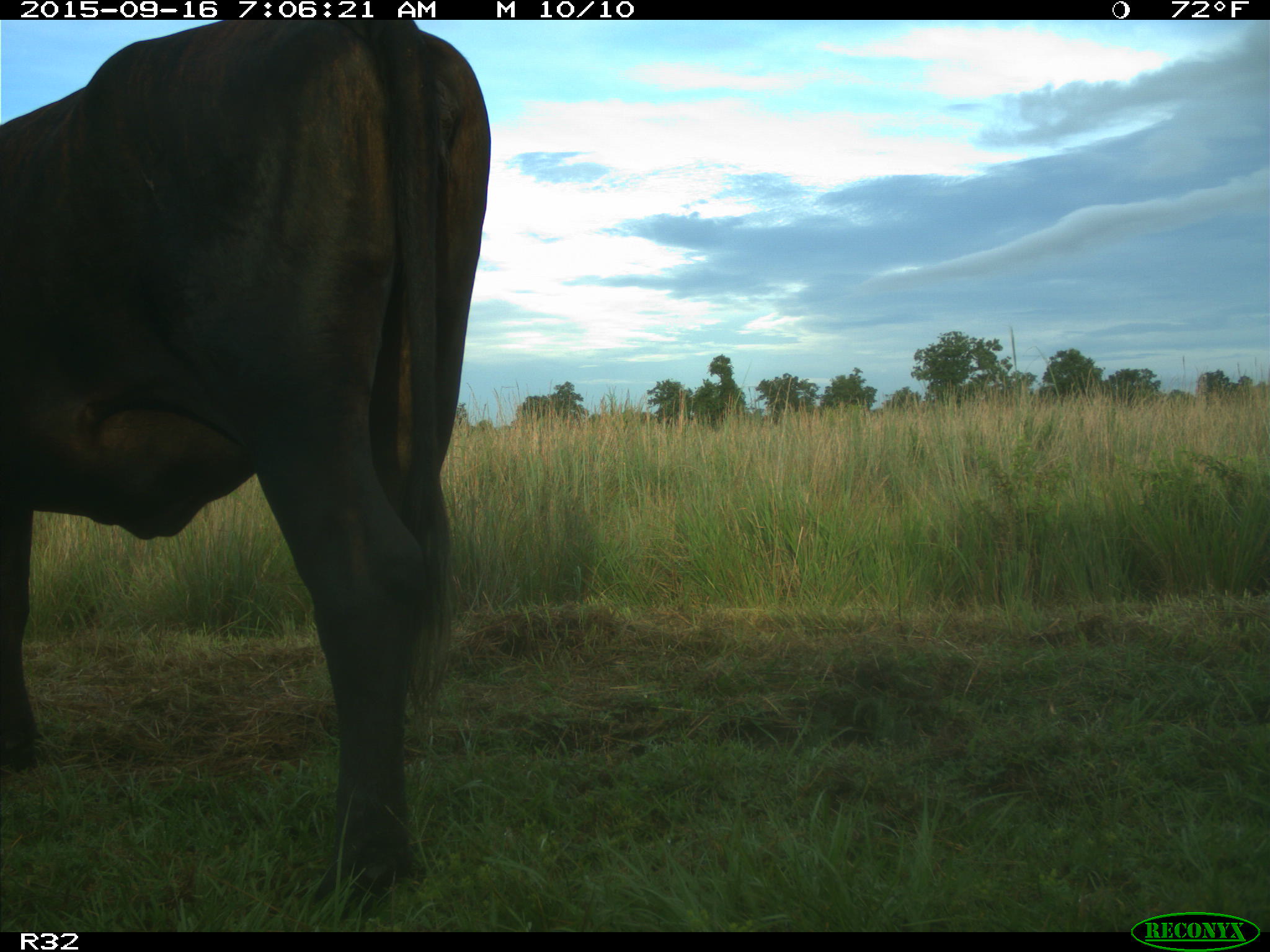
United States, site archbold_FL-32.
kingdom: Animalia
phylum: Chordata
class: Mammalia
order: Artiodactyla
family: Bovidae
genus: Bos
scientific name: Bos taurus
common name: domestic cow